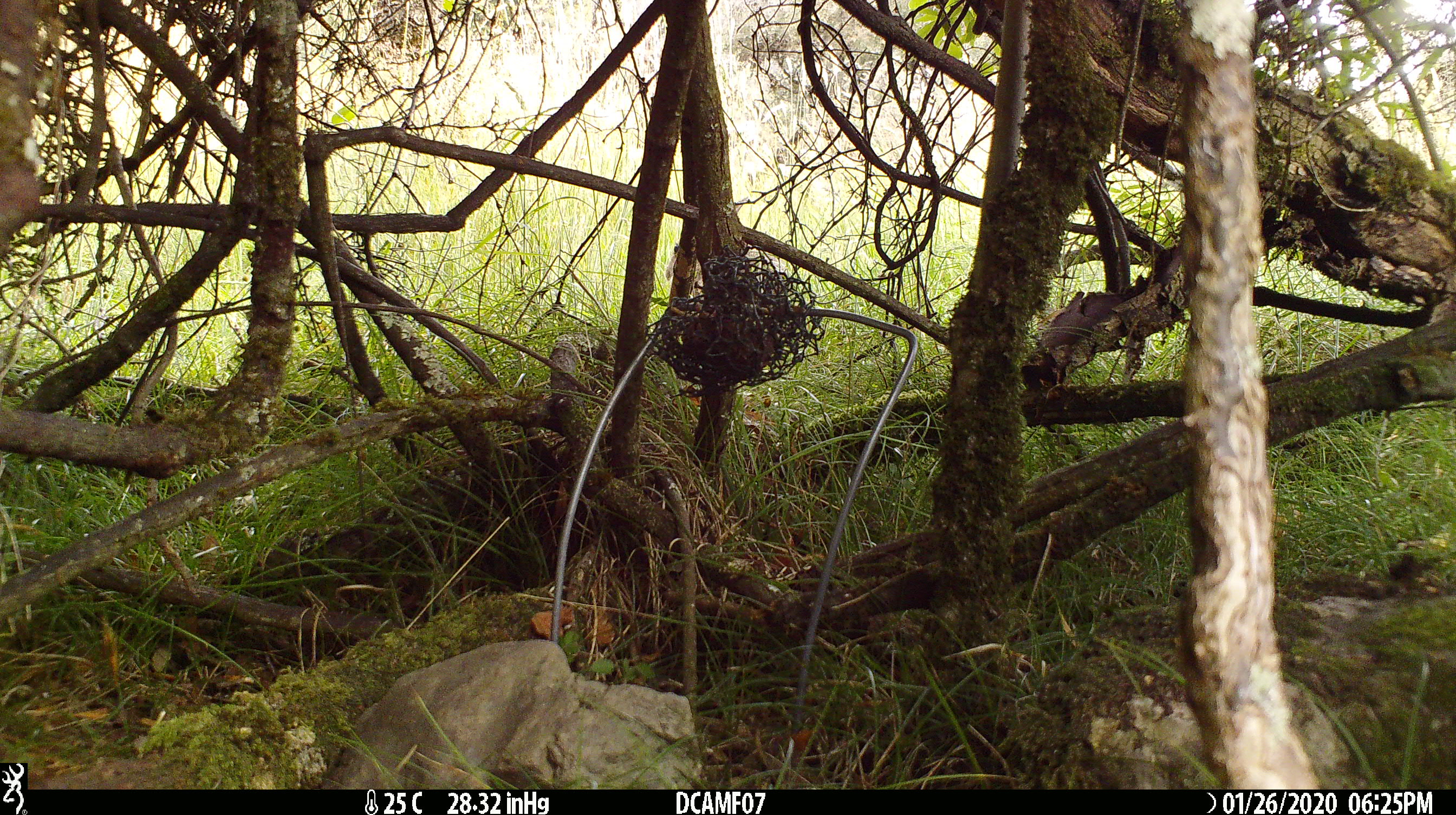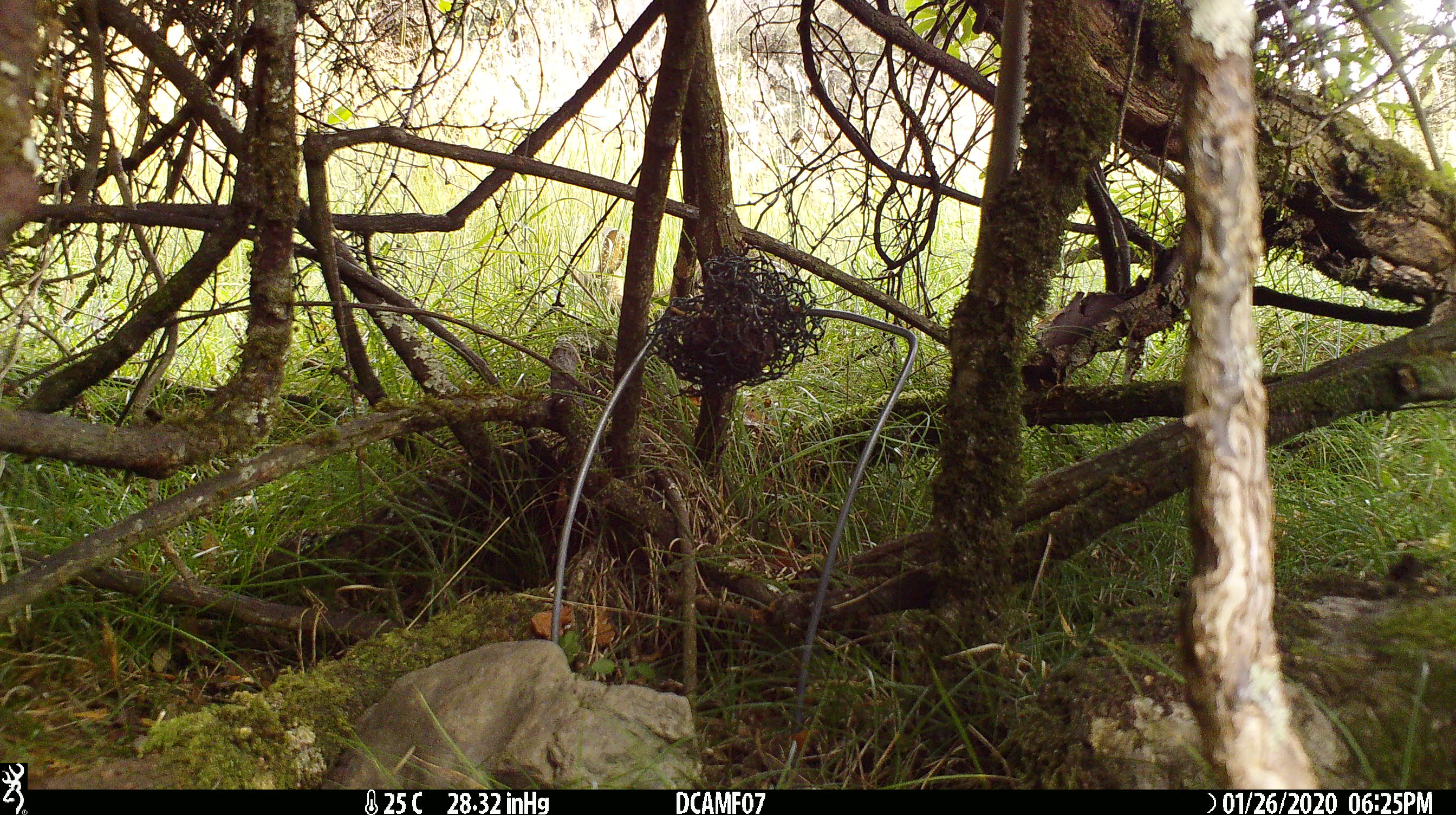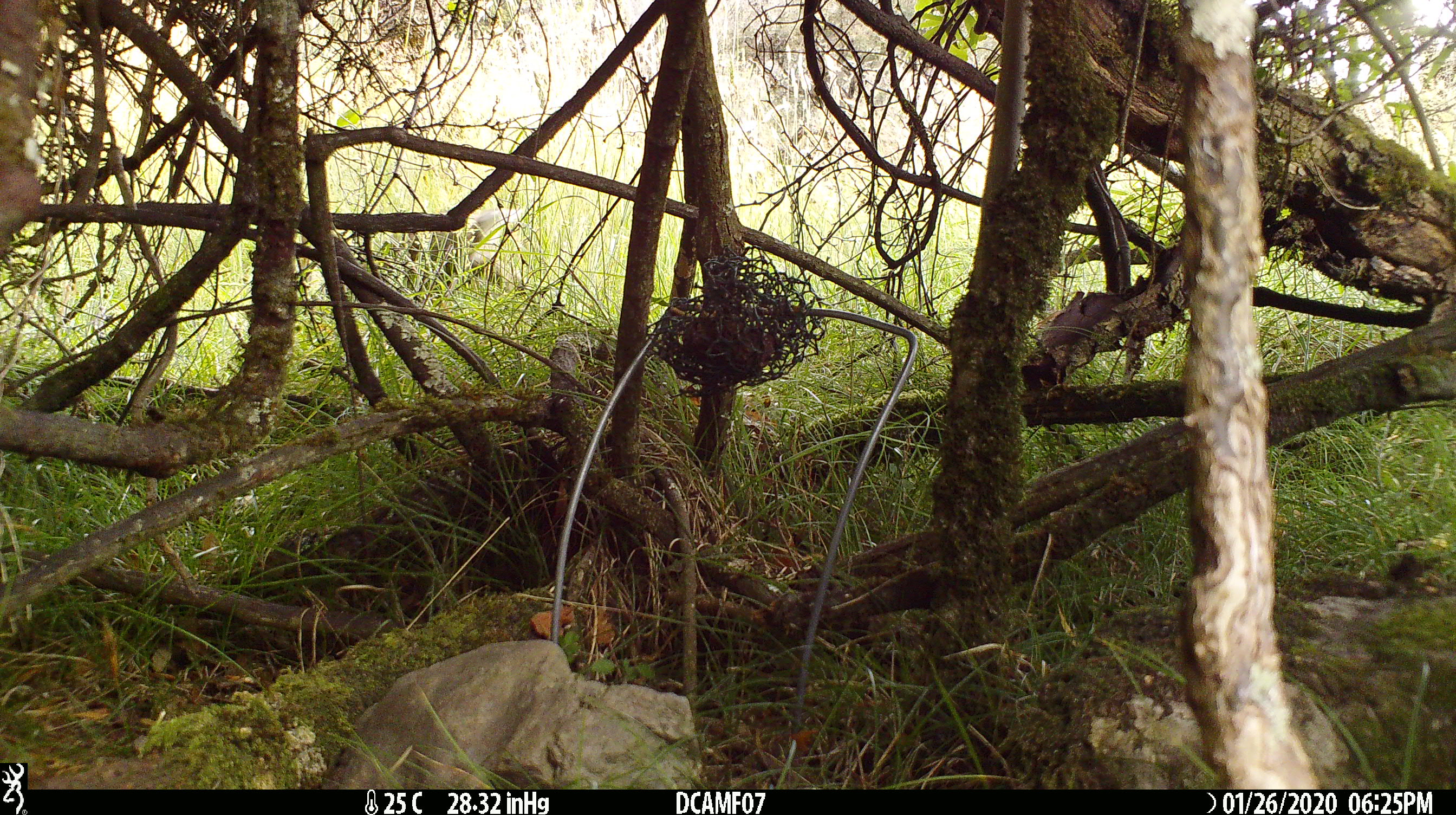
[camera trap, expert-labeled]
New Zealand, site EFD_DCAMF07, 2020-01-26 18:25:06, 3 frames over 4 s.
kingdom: Animalia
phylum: Chordata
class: Mammalia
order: Lagomorpha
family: Leporidae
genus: Oryctolagus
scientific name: Oryctolagus cuniculus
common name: european rabbit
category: rabbit